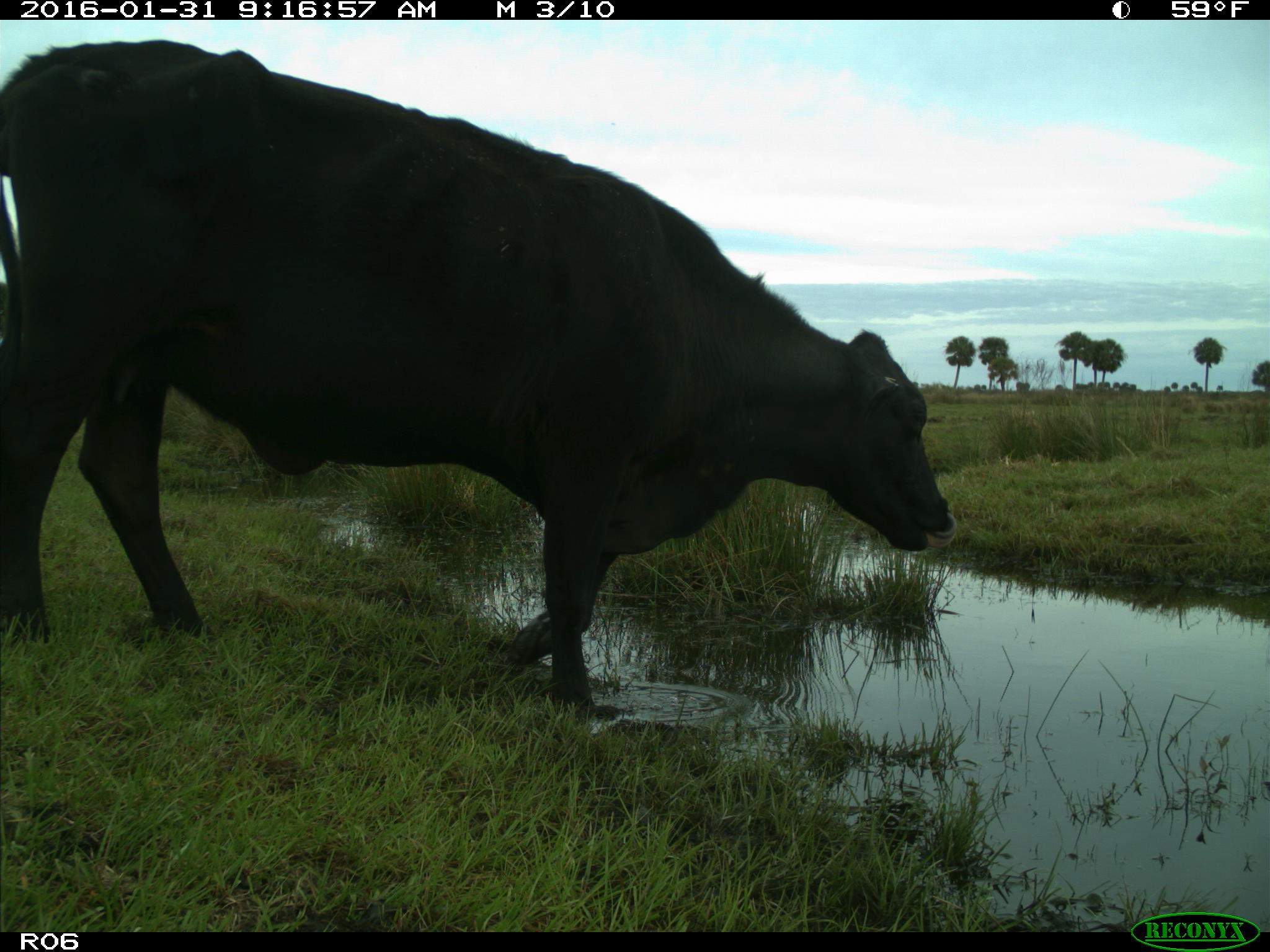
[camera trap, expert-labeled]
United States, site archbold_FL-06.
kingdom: Animalia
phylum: Chordata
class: Mammalia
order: Artiodactyla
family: Bovidae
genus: Bos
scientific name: Bos taurus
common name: domestic cow